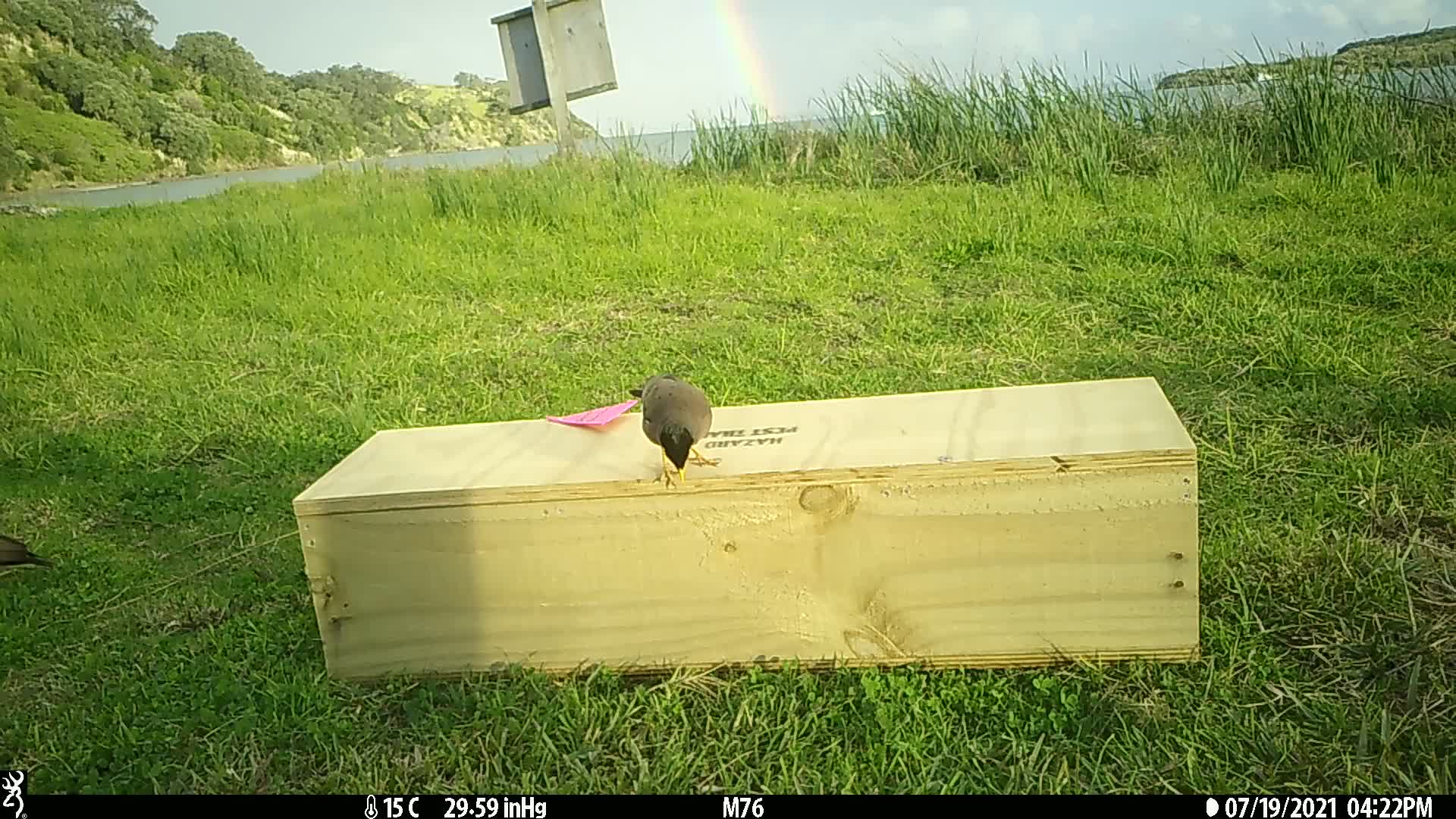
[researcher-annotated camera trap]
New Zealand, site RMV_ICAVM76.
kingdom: Animalia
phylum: Chordata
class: Aves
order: Passeriformes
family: Sturnidae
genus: Acridotheres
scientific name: Acridotheres tristis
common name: common myna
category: myna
Myna (common myna) (Acridotheres tristis).